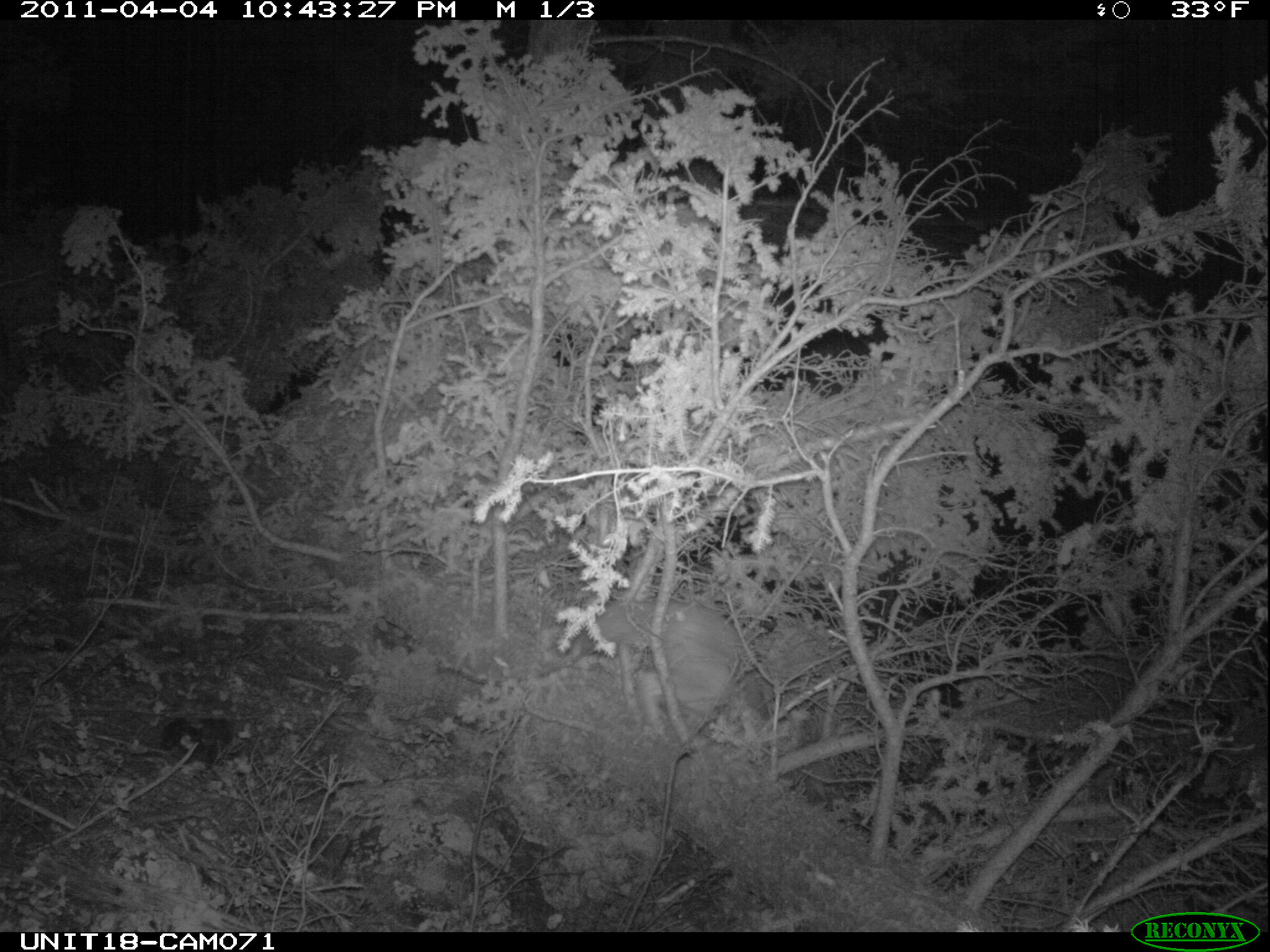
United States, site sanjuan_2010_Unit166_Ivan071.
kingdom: Animalia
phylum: Chordata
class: Mammalia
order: Carnivora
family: Canidae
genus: Canis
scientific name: Canis latrans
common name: coyote